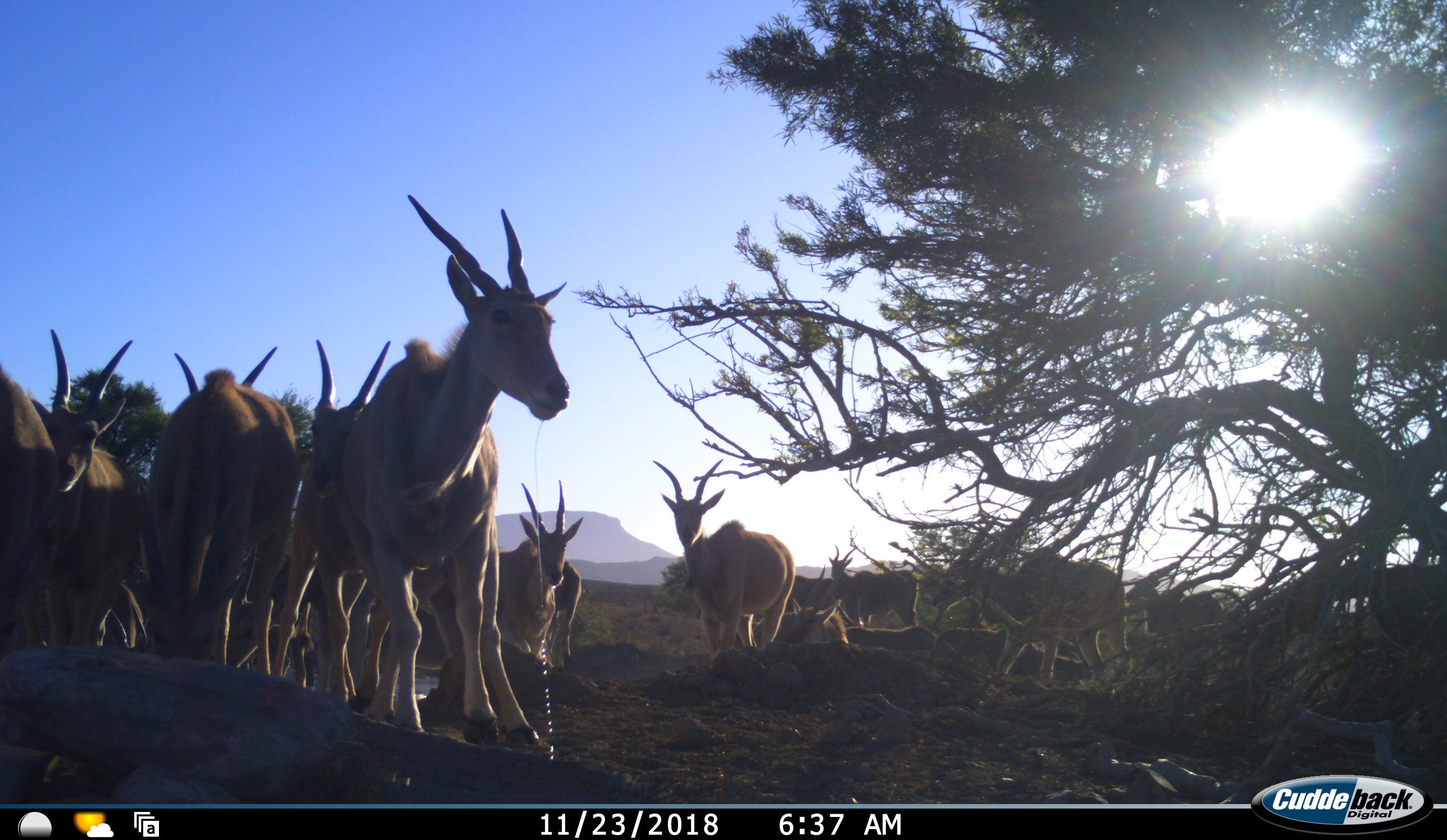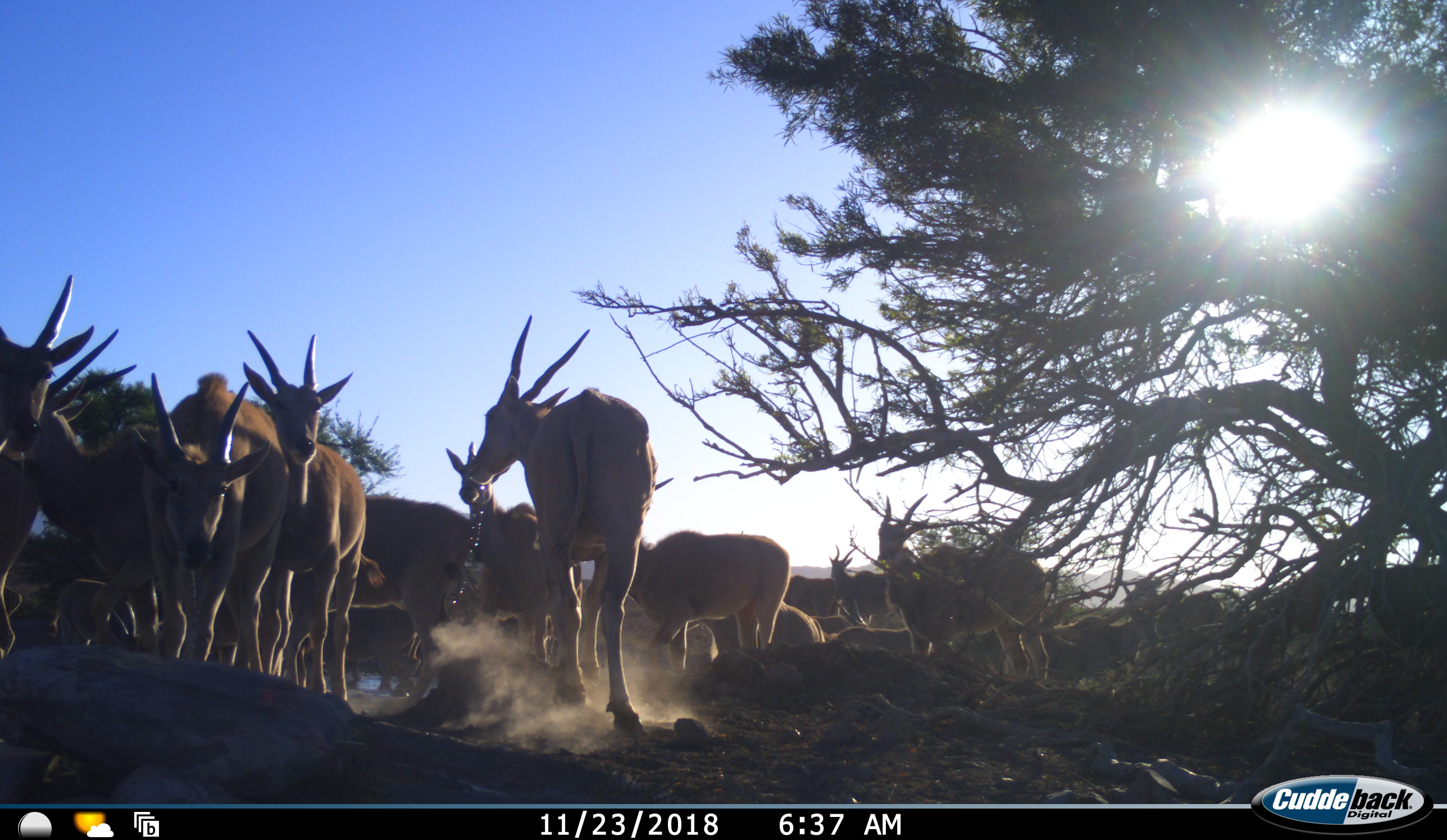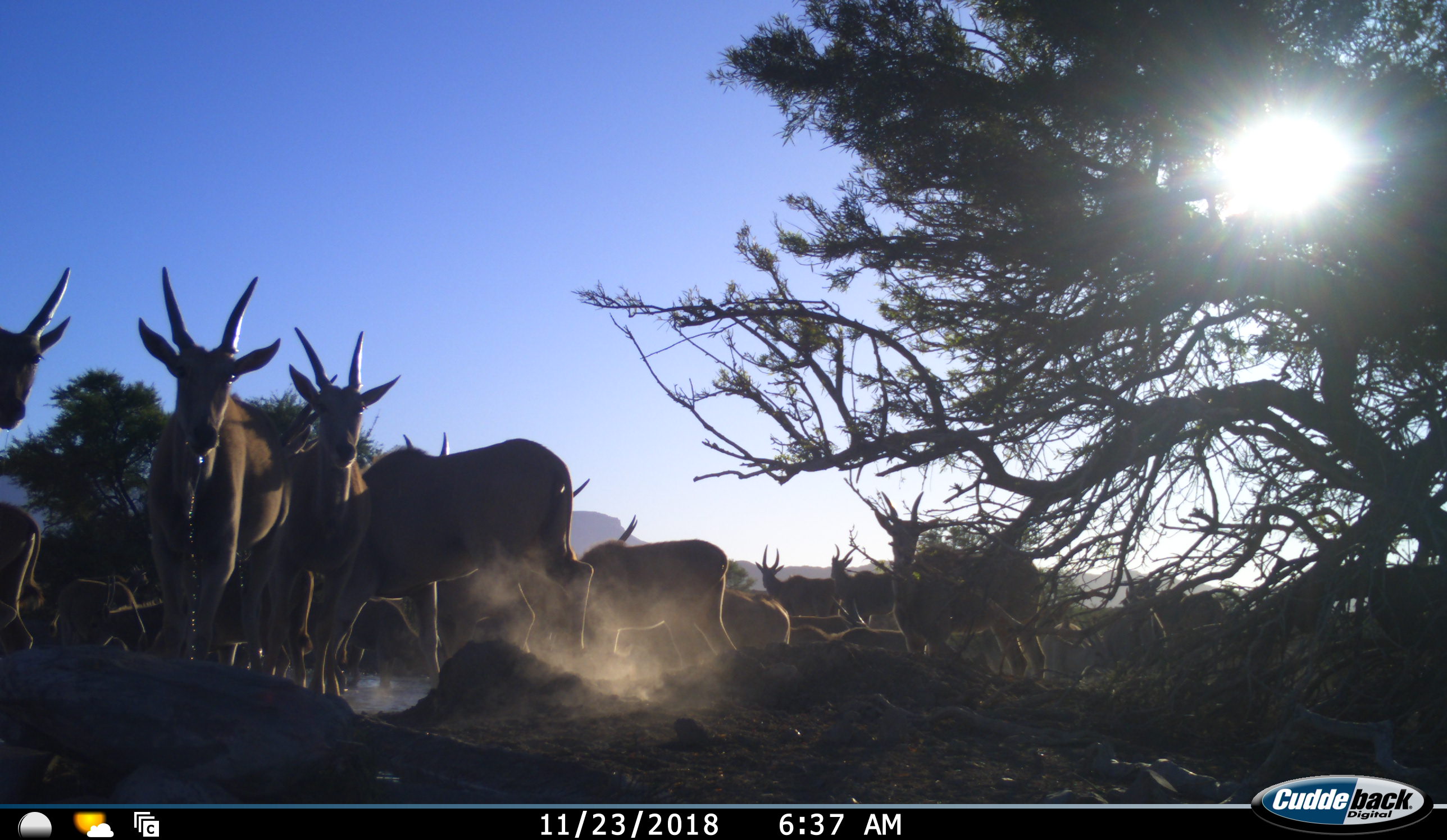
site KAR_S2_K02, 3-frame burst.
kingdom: Animalia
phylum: Chordata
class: Mammalia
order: Artiodactyla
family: Bovidae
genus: Tragelaphus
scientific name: Tragelaphus oryx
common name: eland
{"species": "eland (Tragelaphus oryx)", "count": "11-50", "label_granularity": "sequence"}